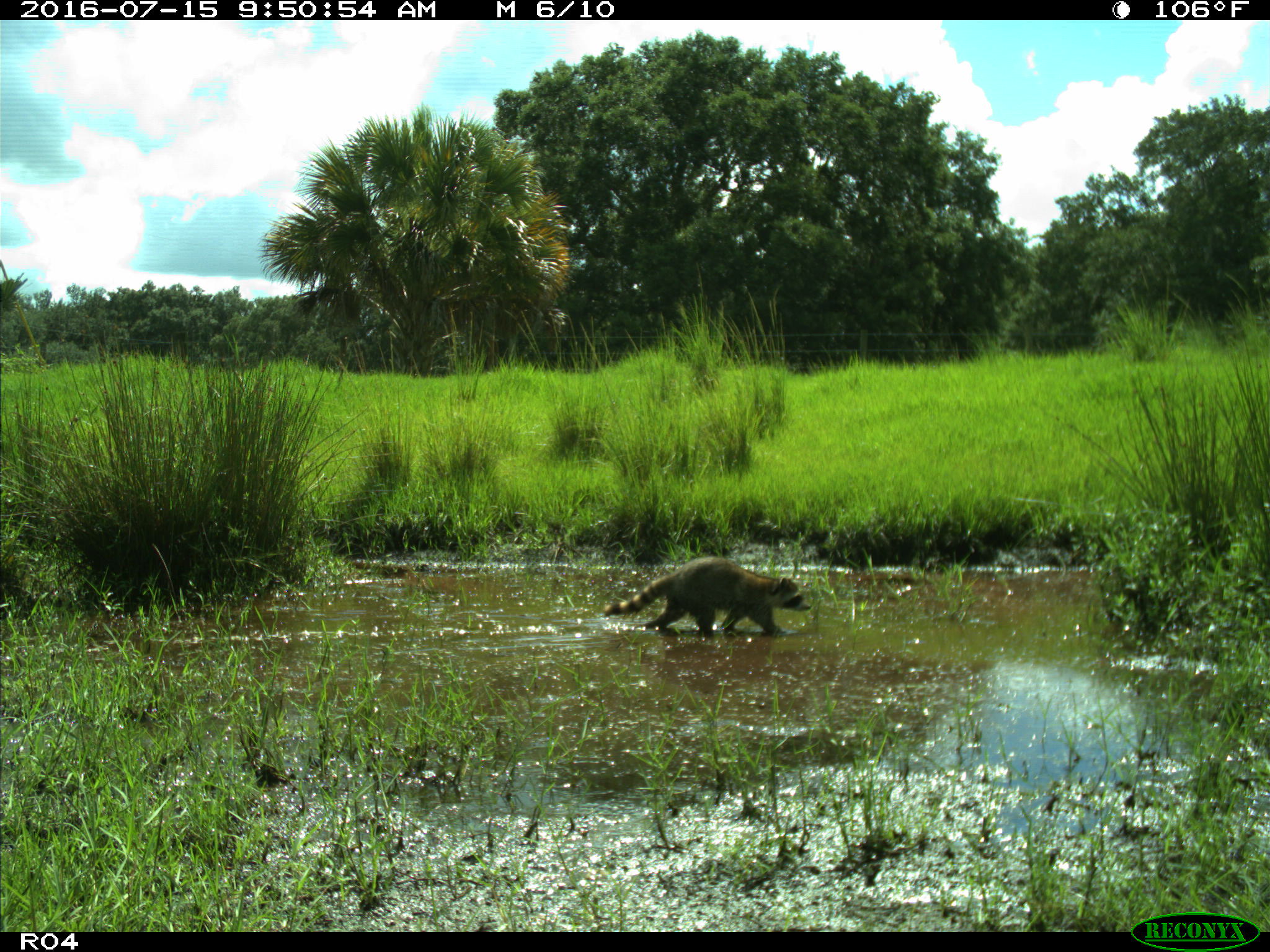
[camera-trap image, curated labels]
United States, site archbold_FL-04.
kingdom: Animalia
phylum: Chordata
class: Mammalia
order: Carnivora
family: Procyonidae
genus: Procyon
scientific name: Procyon lotor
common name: common raccoon